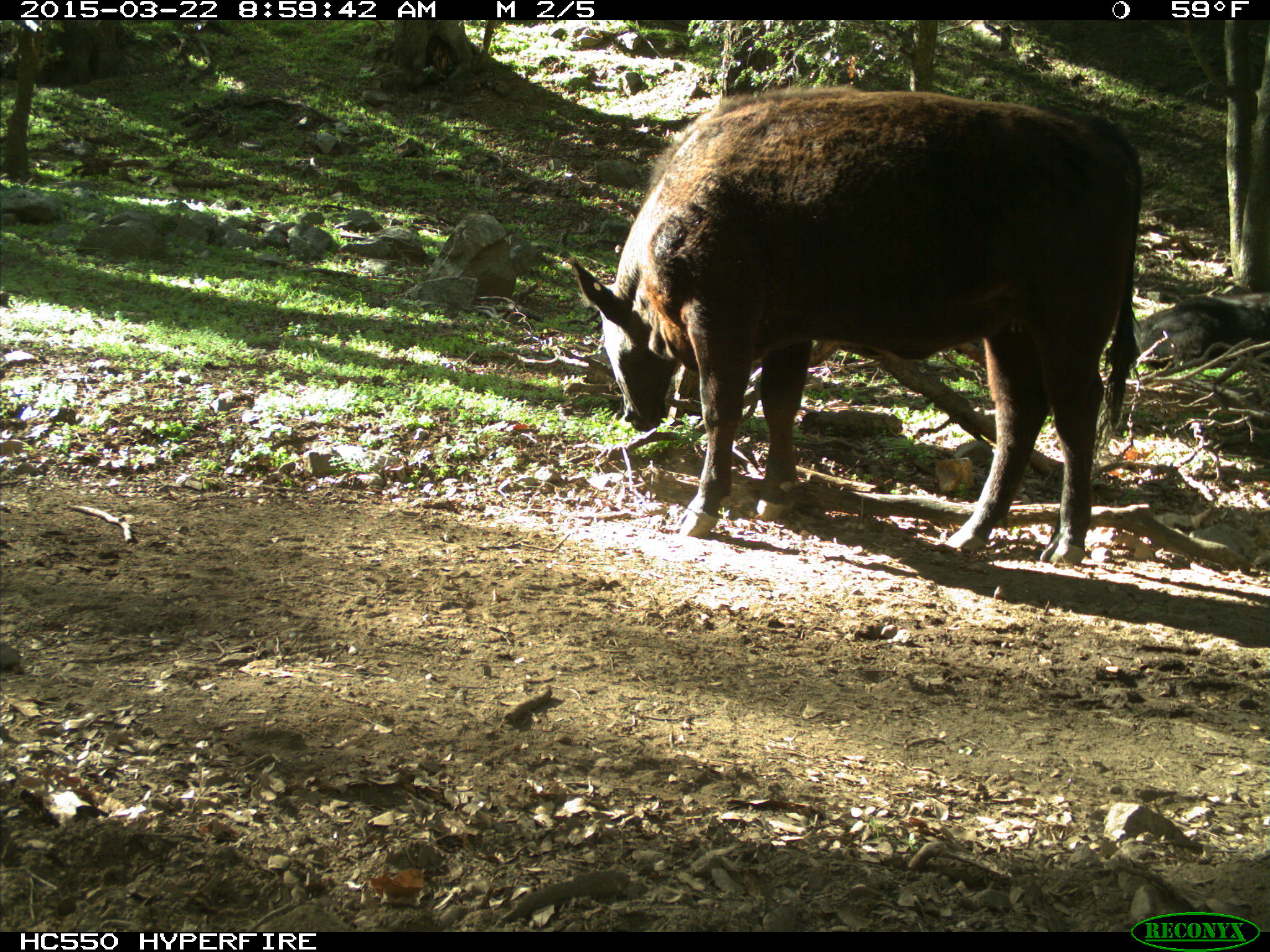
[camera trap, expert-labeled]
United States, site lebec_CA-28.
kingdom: Animalia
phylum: Chordata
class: Mammalia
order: Artiodactyla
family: Bovidae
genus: Bos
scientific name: Bos taurus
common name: domestic cow